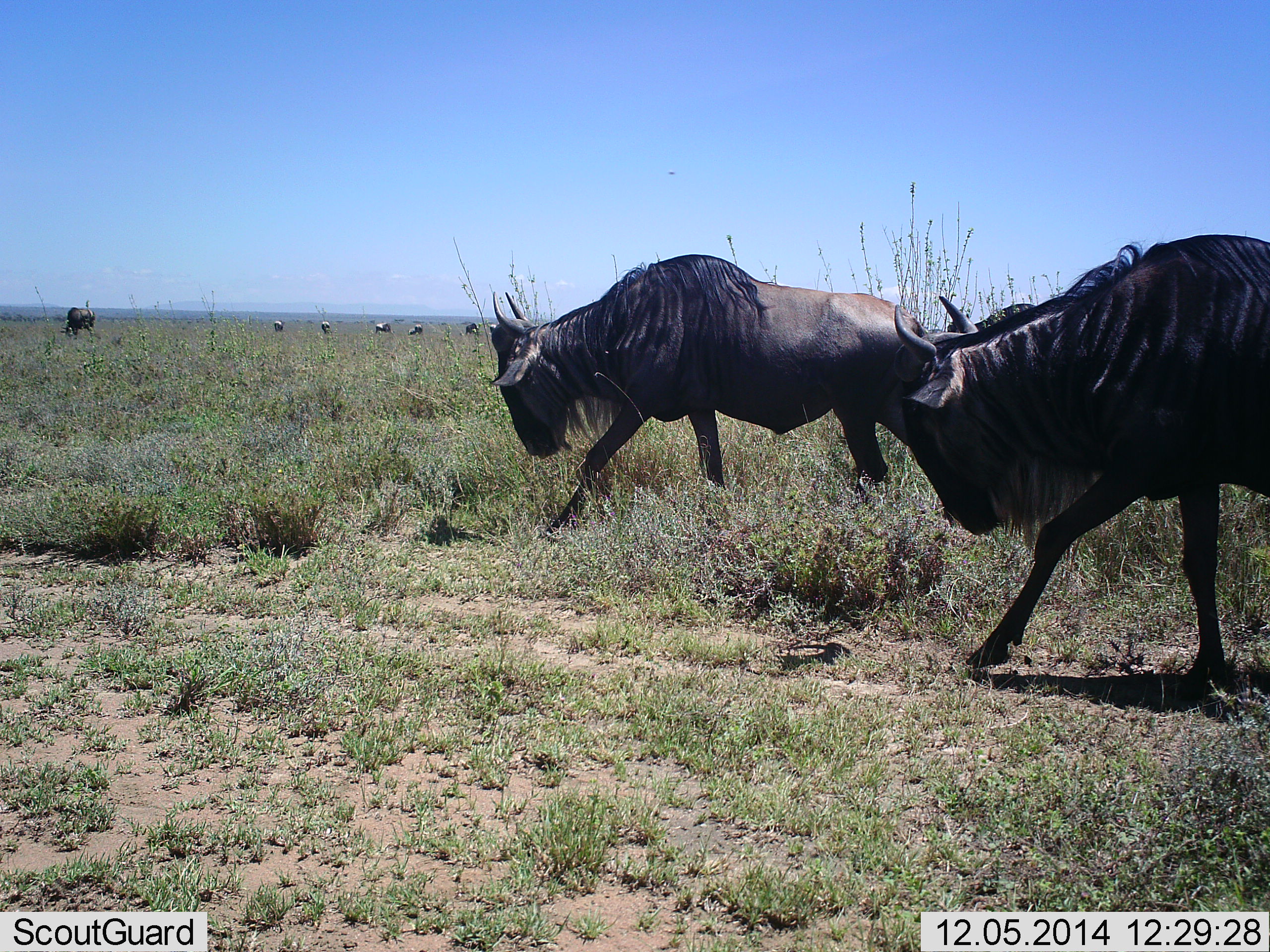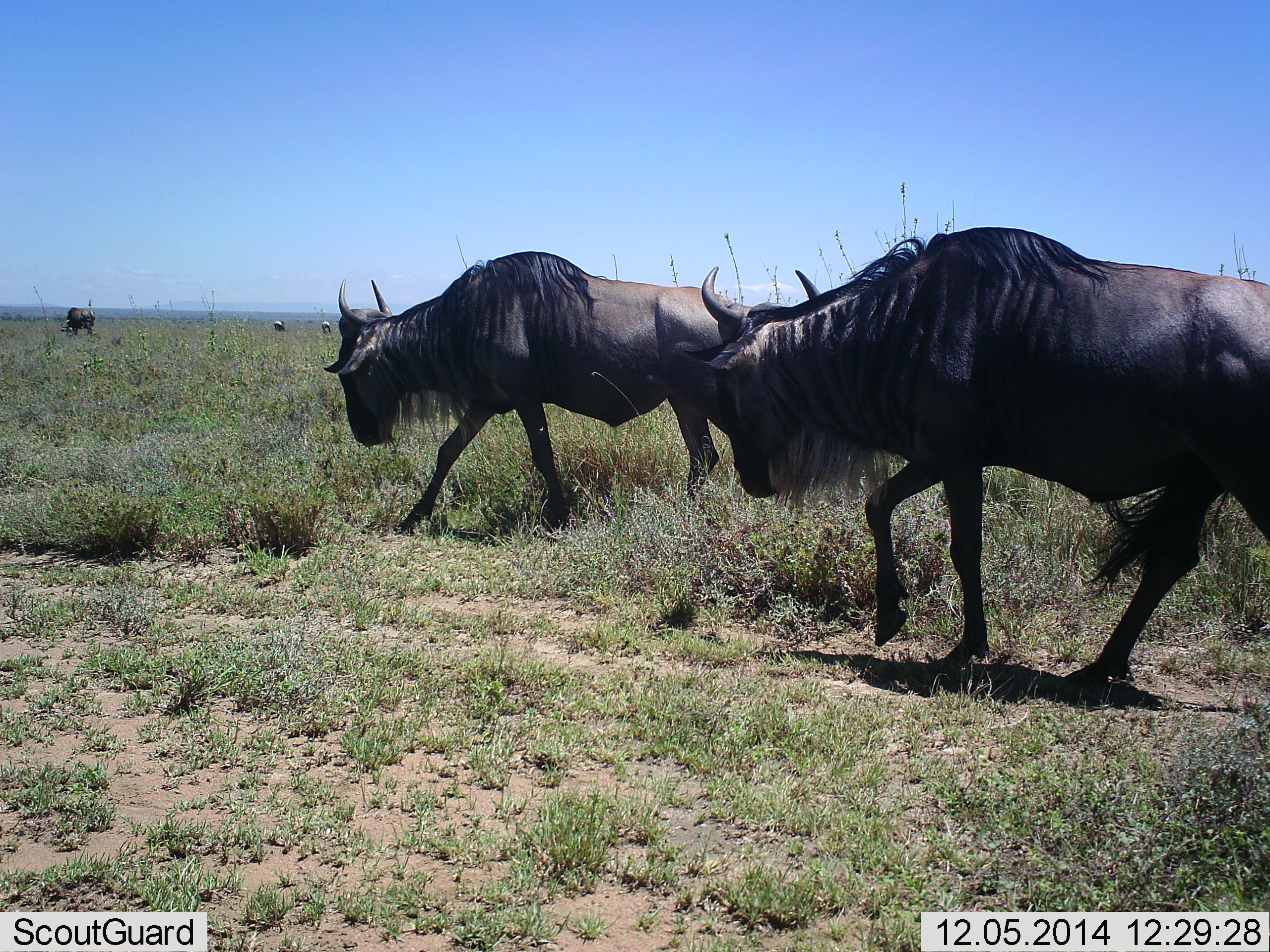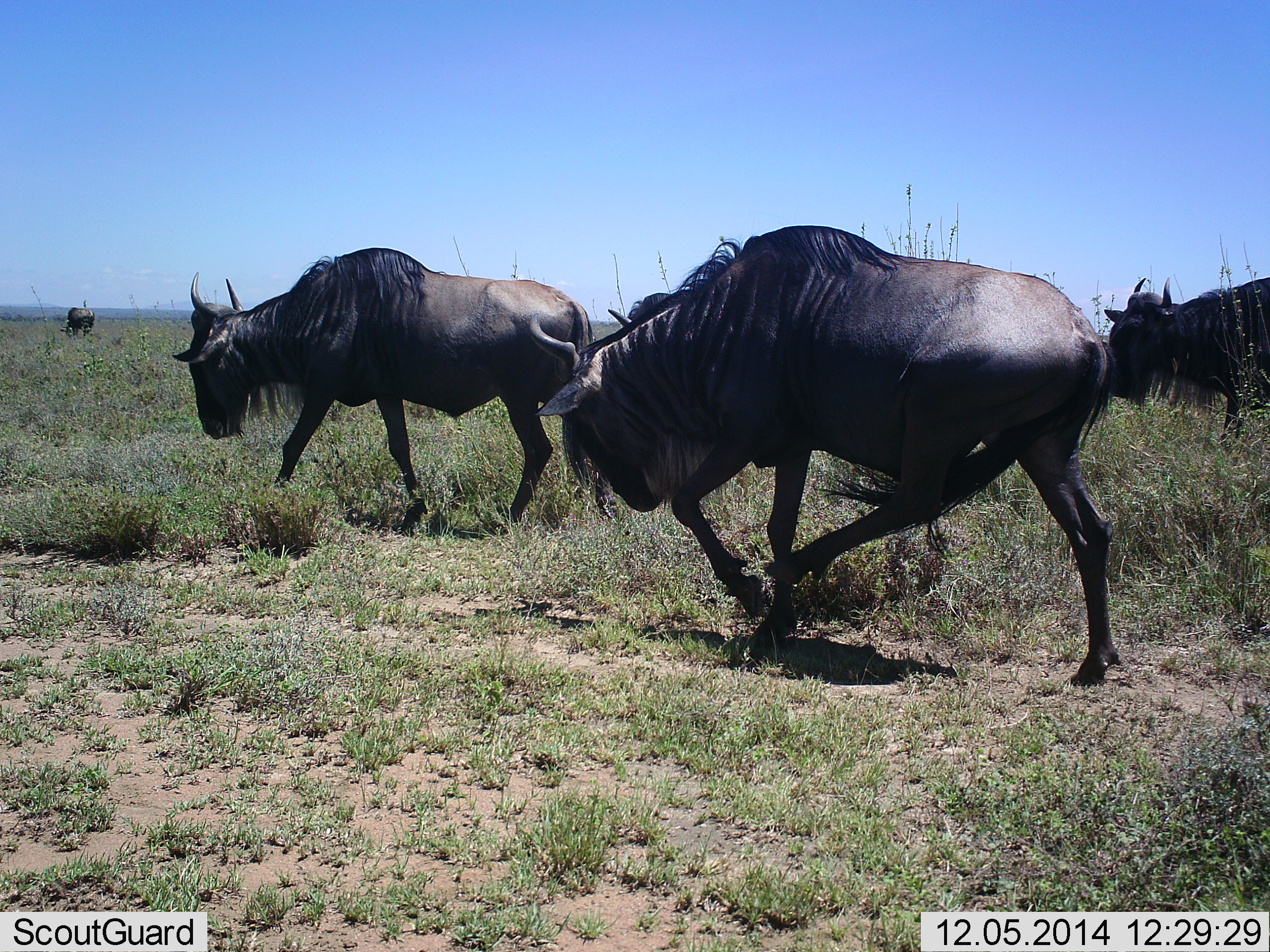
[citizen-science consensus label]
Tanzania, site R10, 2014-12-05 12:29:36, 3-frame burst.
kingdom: Animalia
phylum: Chordata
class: Mammalia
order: Artiodactyla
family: Bovidae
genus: Connochaetes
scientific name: Connochaetes taurinus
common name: blue wildebeest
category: wildebeest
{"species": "wildebeest (blue wildebeest) (Connochaetes taurinus)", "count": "6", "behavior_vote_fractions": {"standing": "30%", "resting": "0%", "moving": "100%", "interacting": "0%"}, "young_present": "0%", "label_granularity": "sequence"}